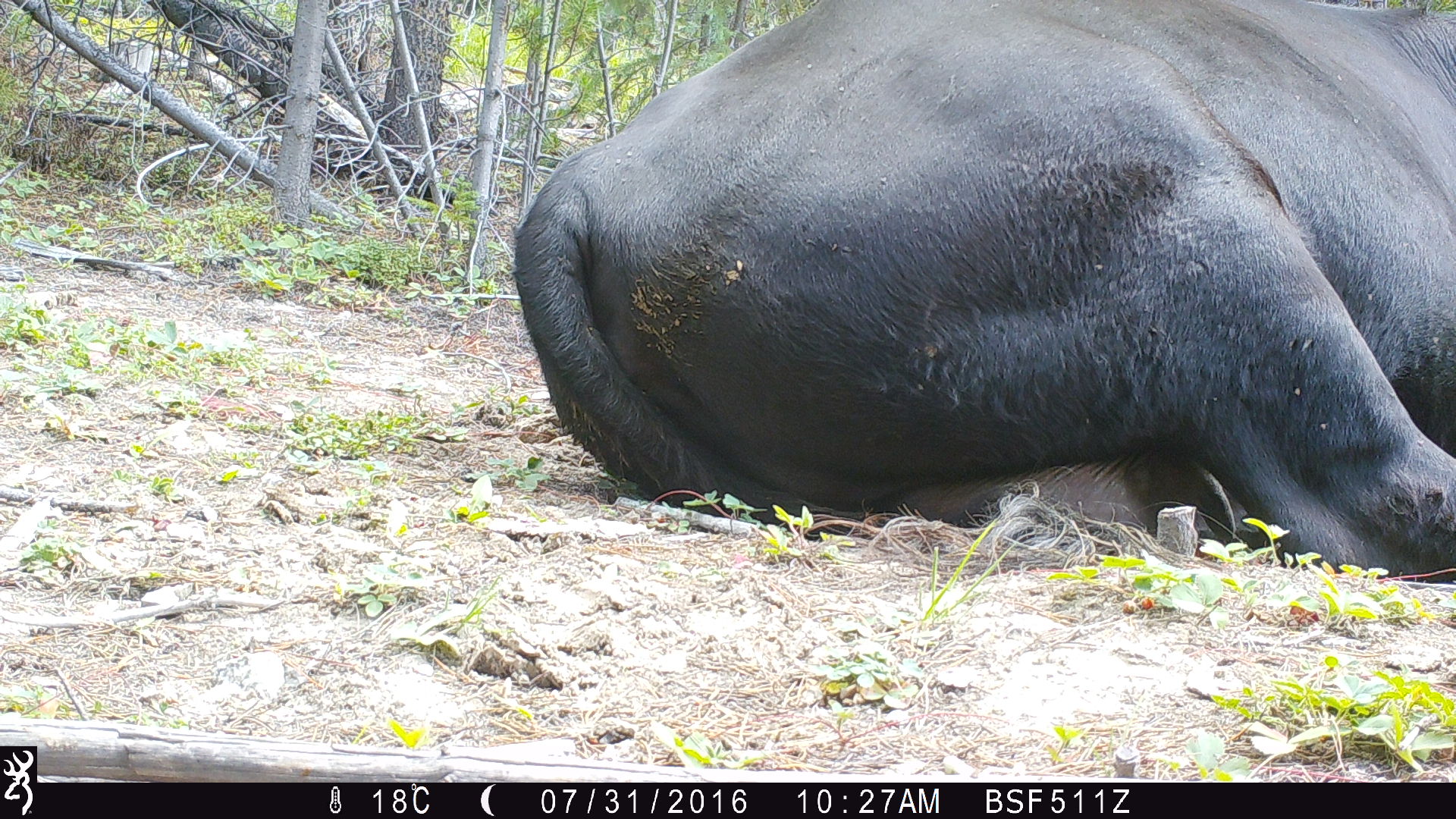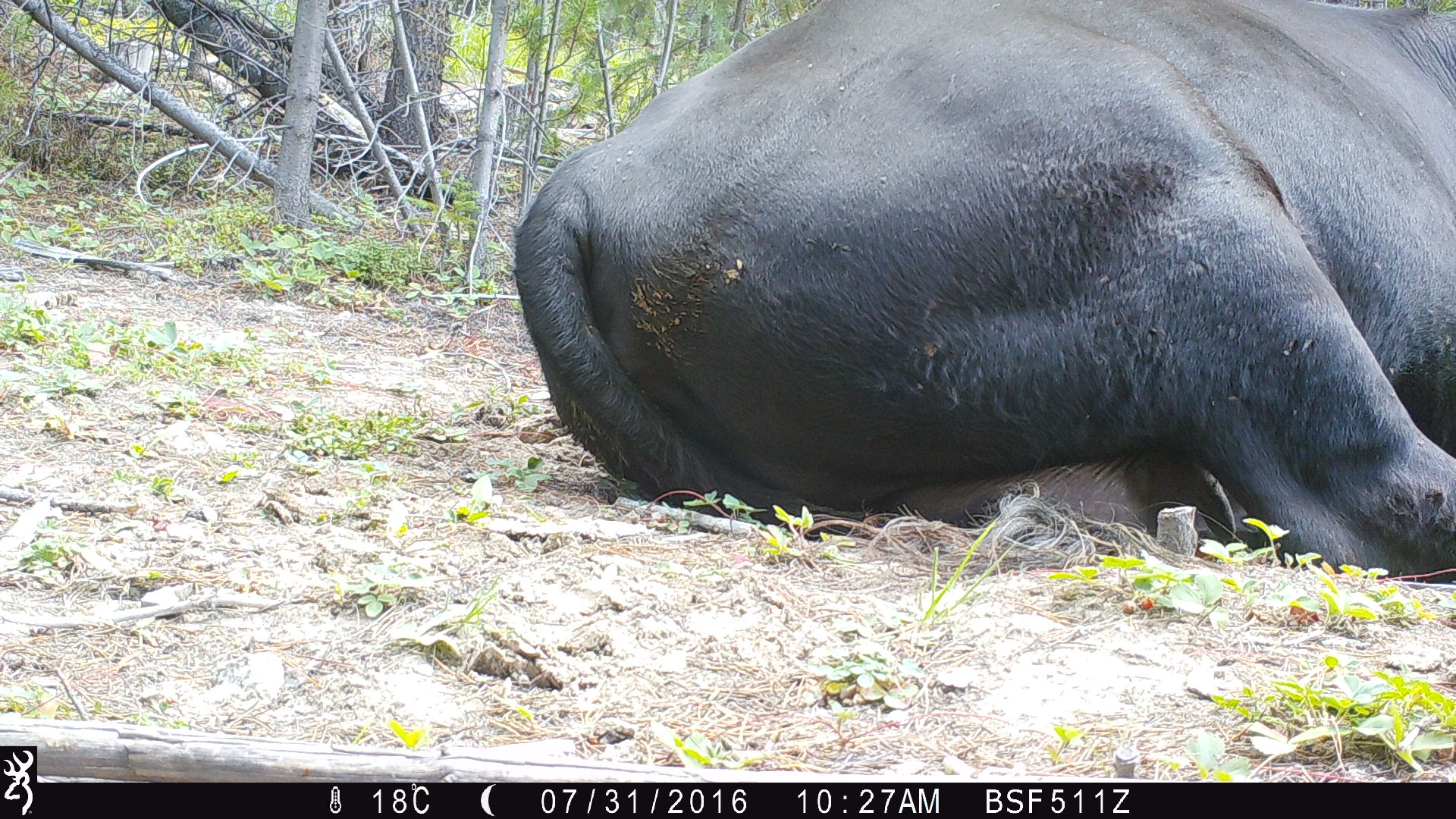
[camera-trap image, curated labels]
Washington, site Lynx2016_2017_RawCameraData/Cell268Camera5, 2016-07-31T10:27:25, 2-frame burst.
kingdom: Animalia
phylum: Chordata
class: Mammalia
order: Artiodactyla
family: Bovidae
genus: Bos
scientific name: Bos taurus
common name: domestic cattle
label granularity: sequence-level